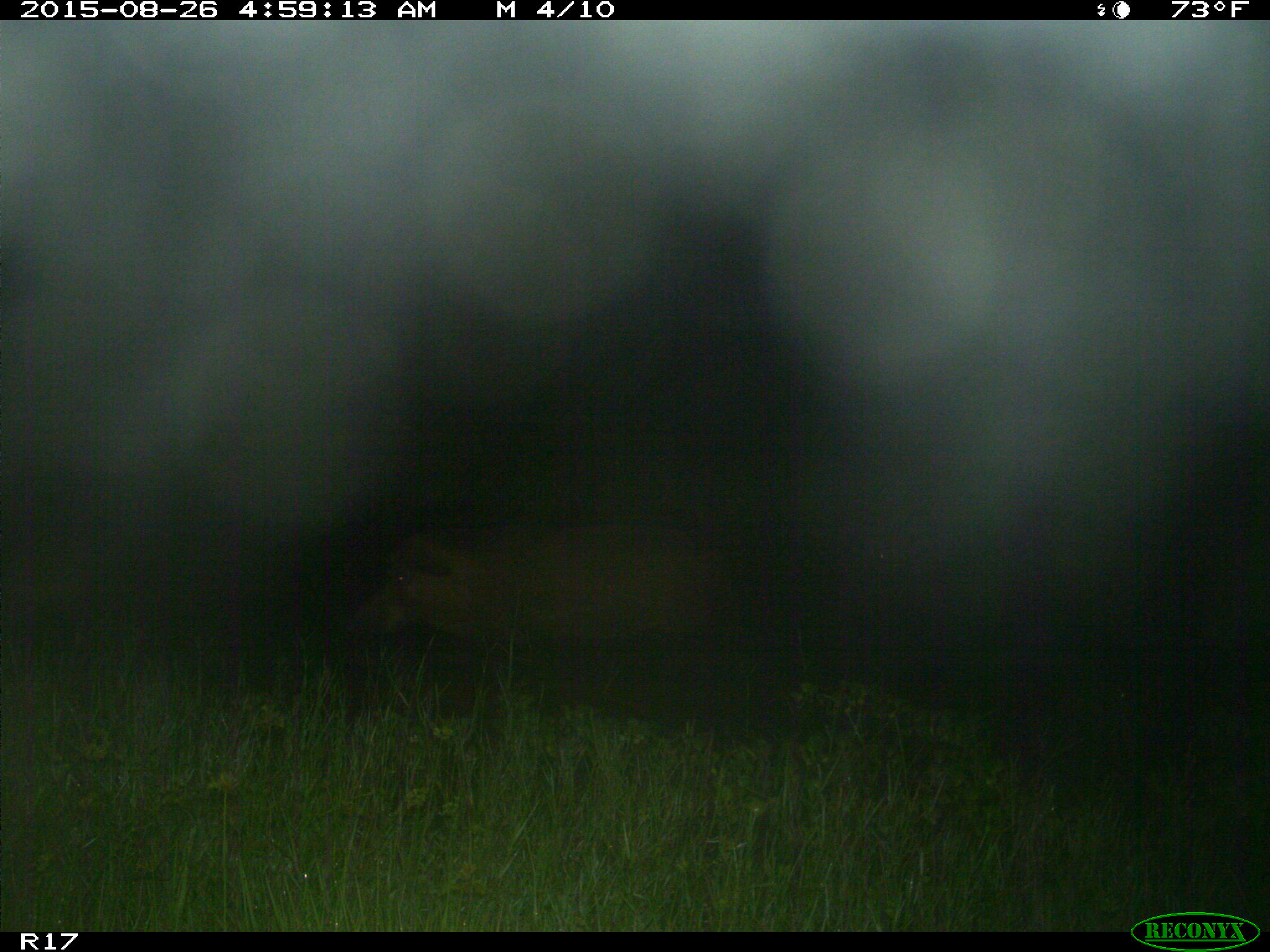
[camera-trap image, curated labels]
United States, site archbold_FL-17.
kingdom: Animalia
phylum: Chordata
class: Mammalia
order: Artiodactyla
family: Suidae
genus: Sus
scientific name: Sus scrofa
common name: wild boar